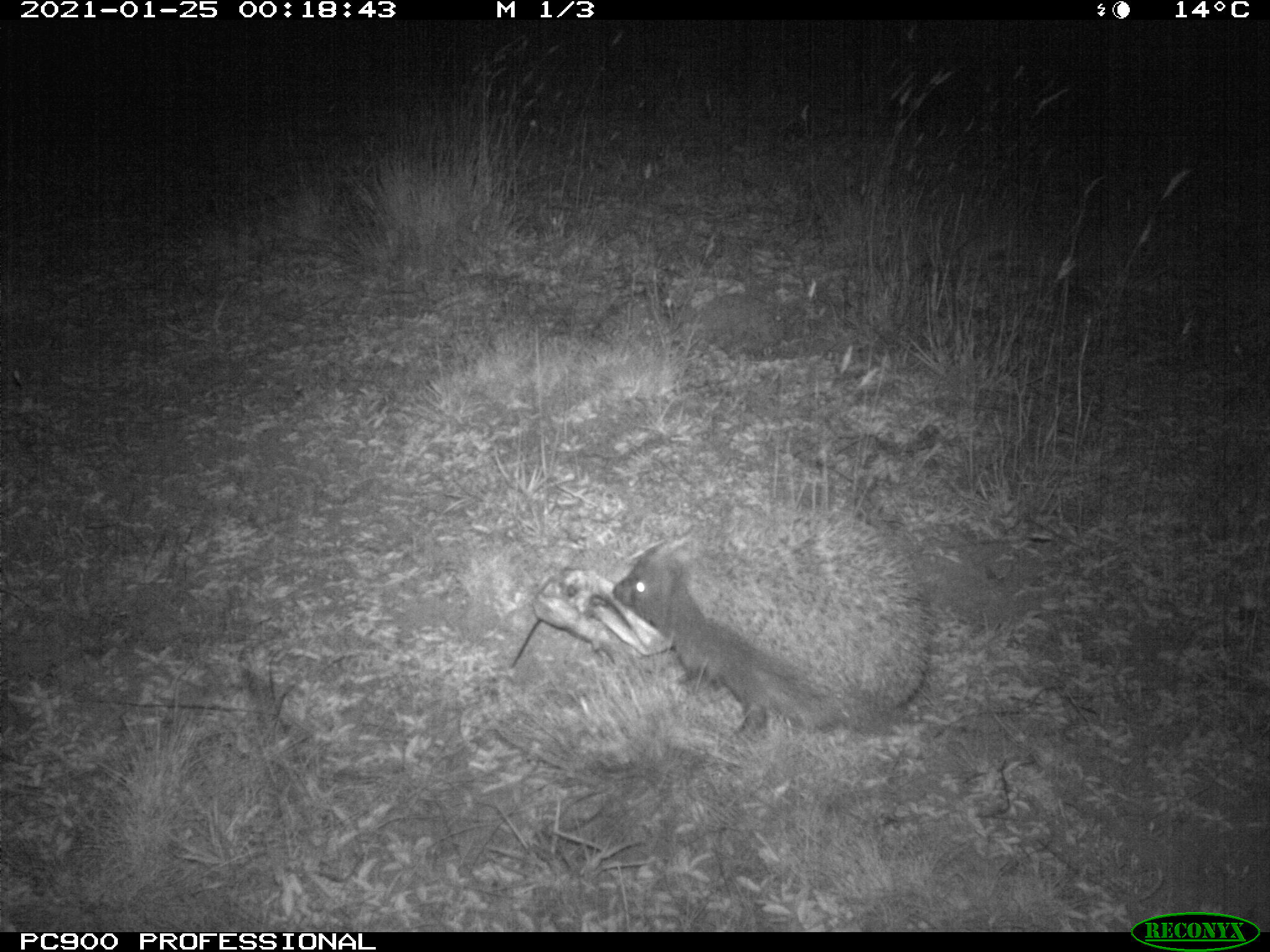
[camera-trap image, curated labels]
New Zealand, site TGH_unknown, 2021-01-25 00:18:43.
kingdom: Animalia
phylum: Chordata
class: Mammalia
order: Eulipotyphla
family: Erinaceidae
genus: Erinaceus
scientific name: Erinaceus europaeus europaeus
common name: european hedgehog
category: hedgehog